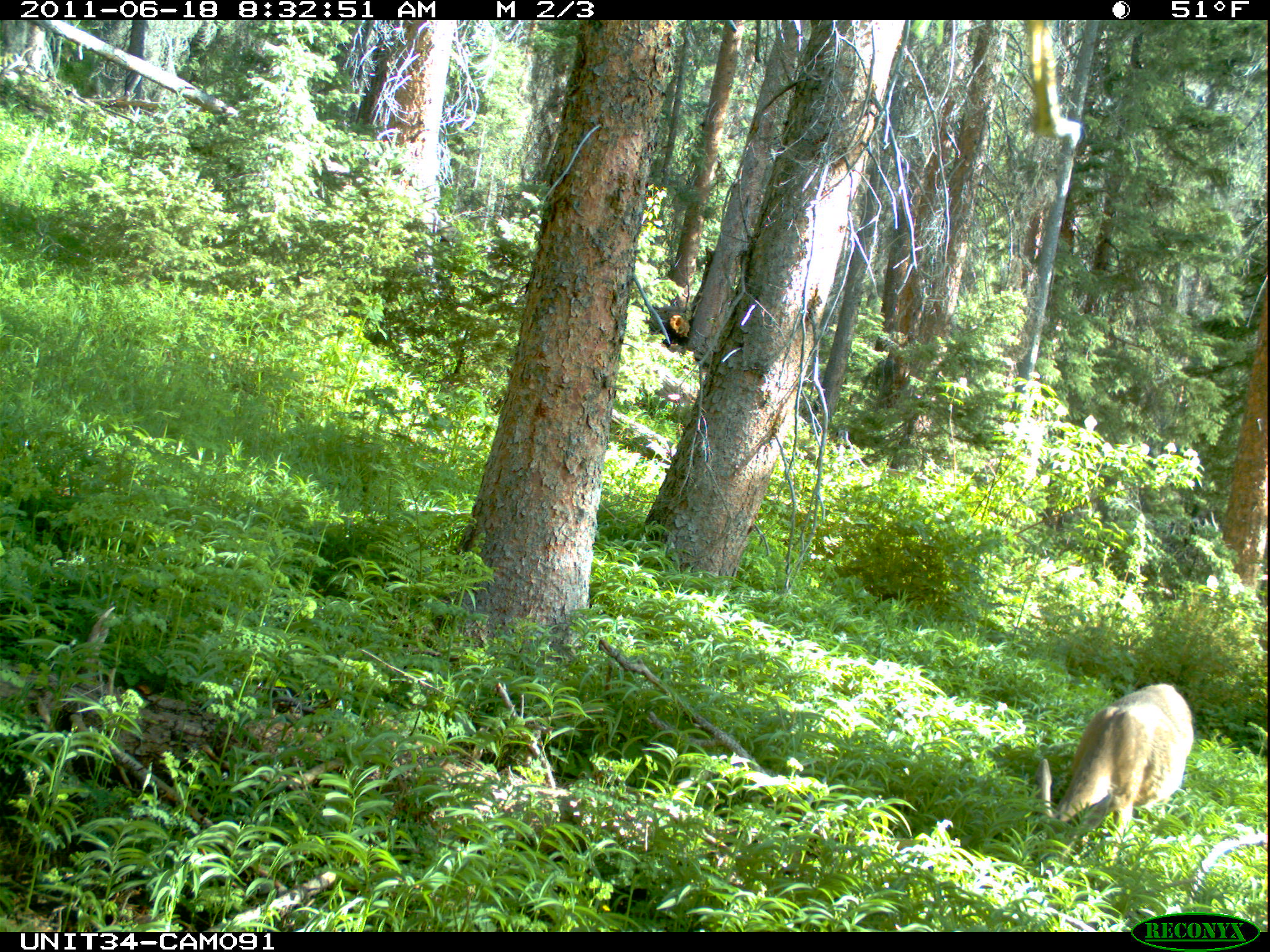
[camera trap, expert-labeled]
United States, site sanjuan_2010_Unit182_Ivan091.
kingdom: Animalia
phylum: Chordata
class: Mammalia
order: Artiodactyla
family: Cervidae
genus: Odocoileus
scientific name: Odocoileus hemionus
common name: mule deer